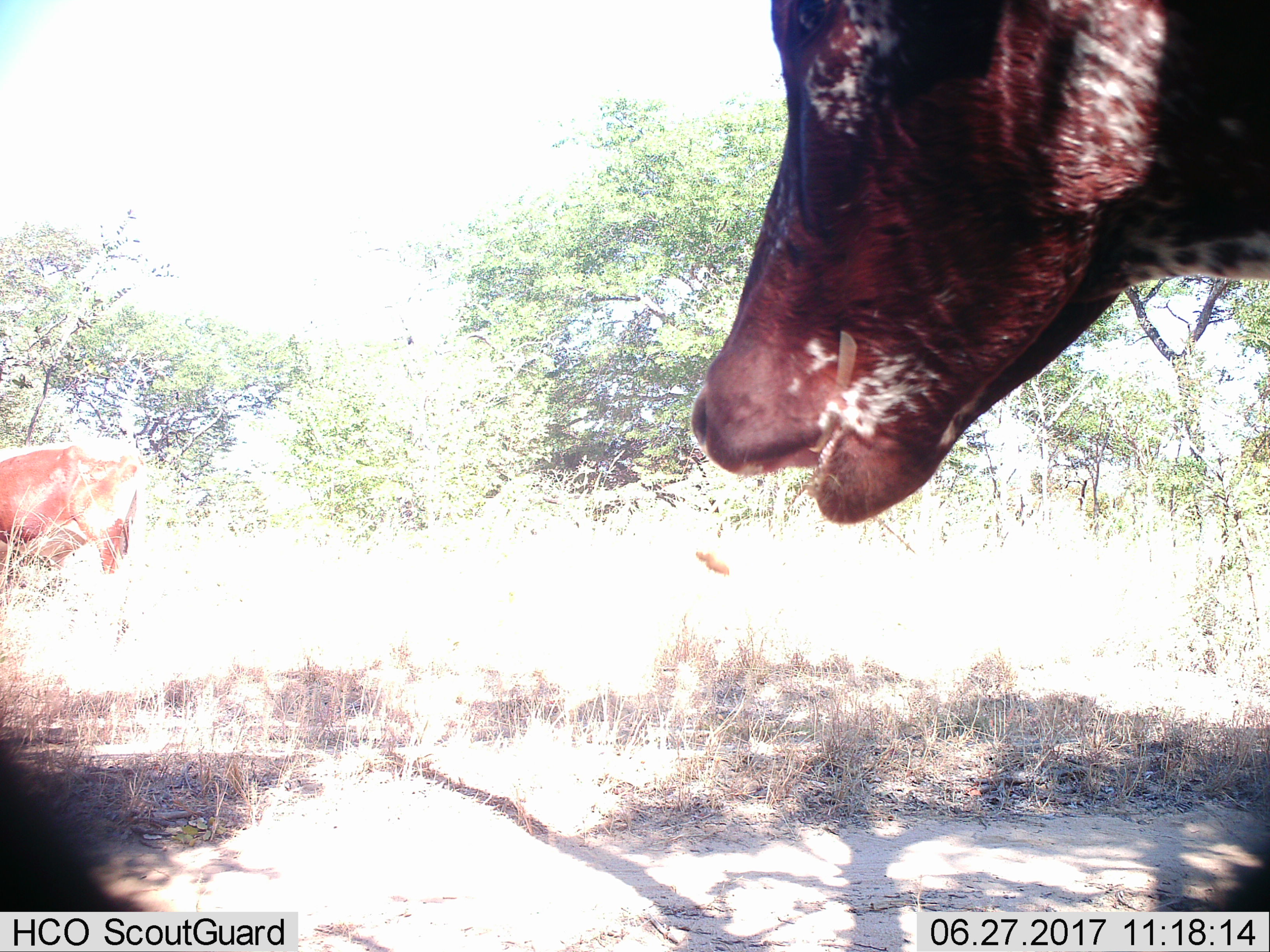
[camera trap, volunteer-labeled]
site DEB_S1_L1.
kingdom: Animalia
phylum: Chordata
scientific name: Vertebrata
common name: domestic animal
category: domesticanimal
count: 2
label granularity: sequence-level